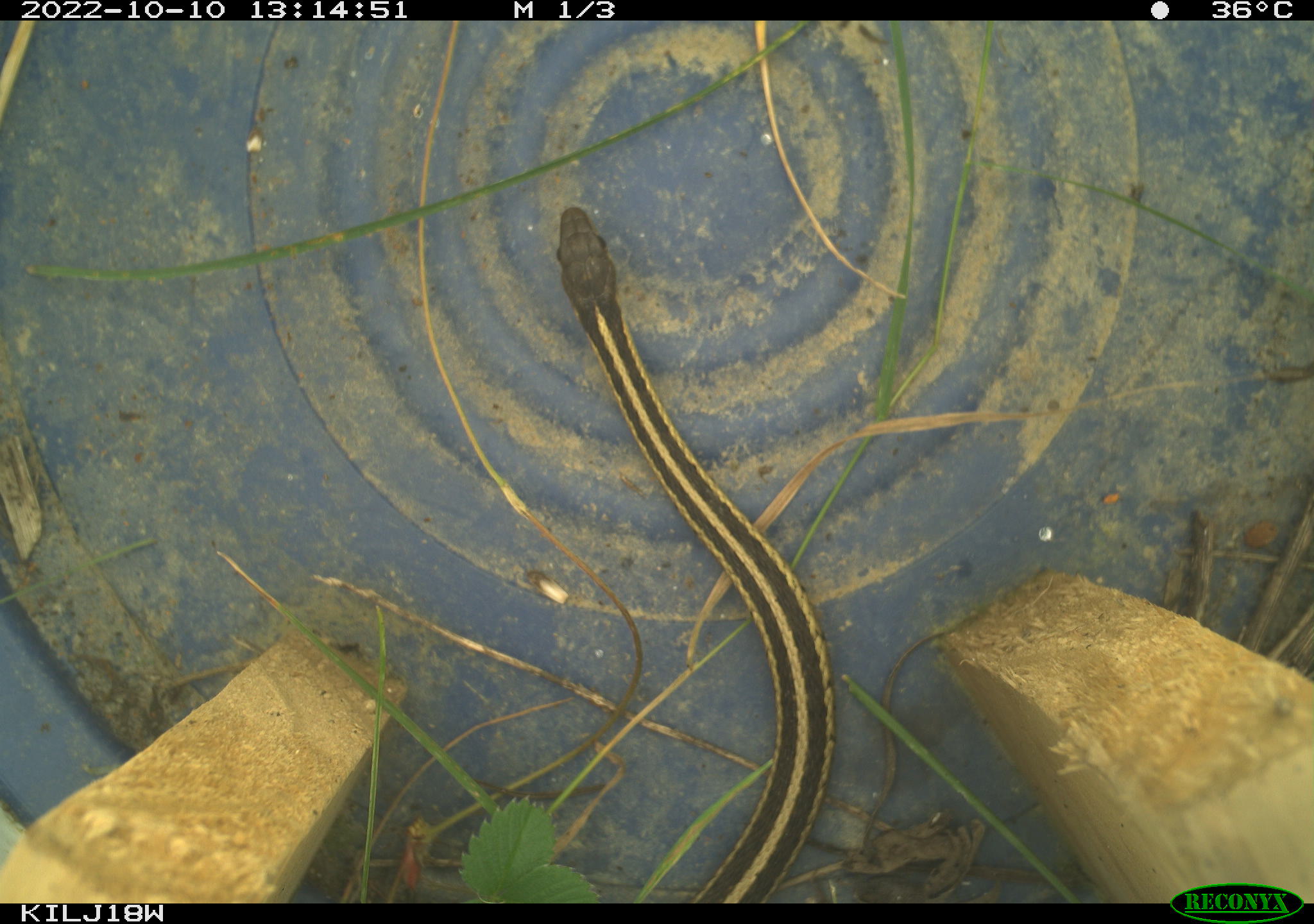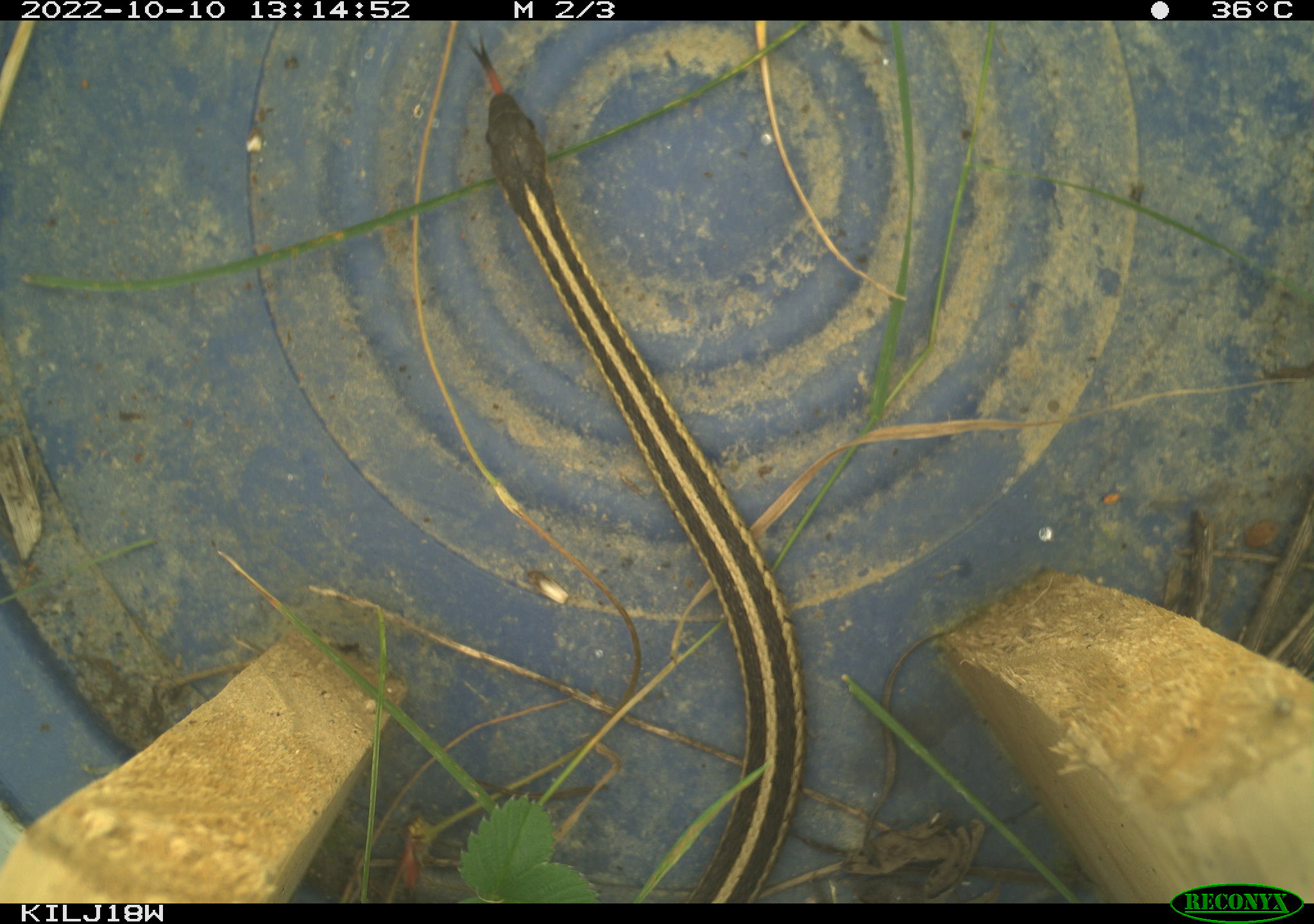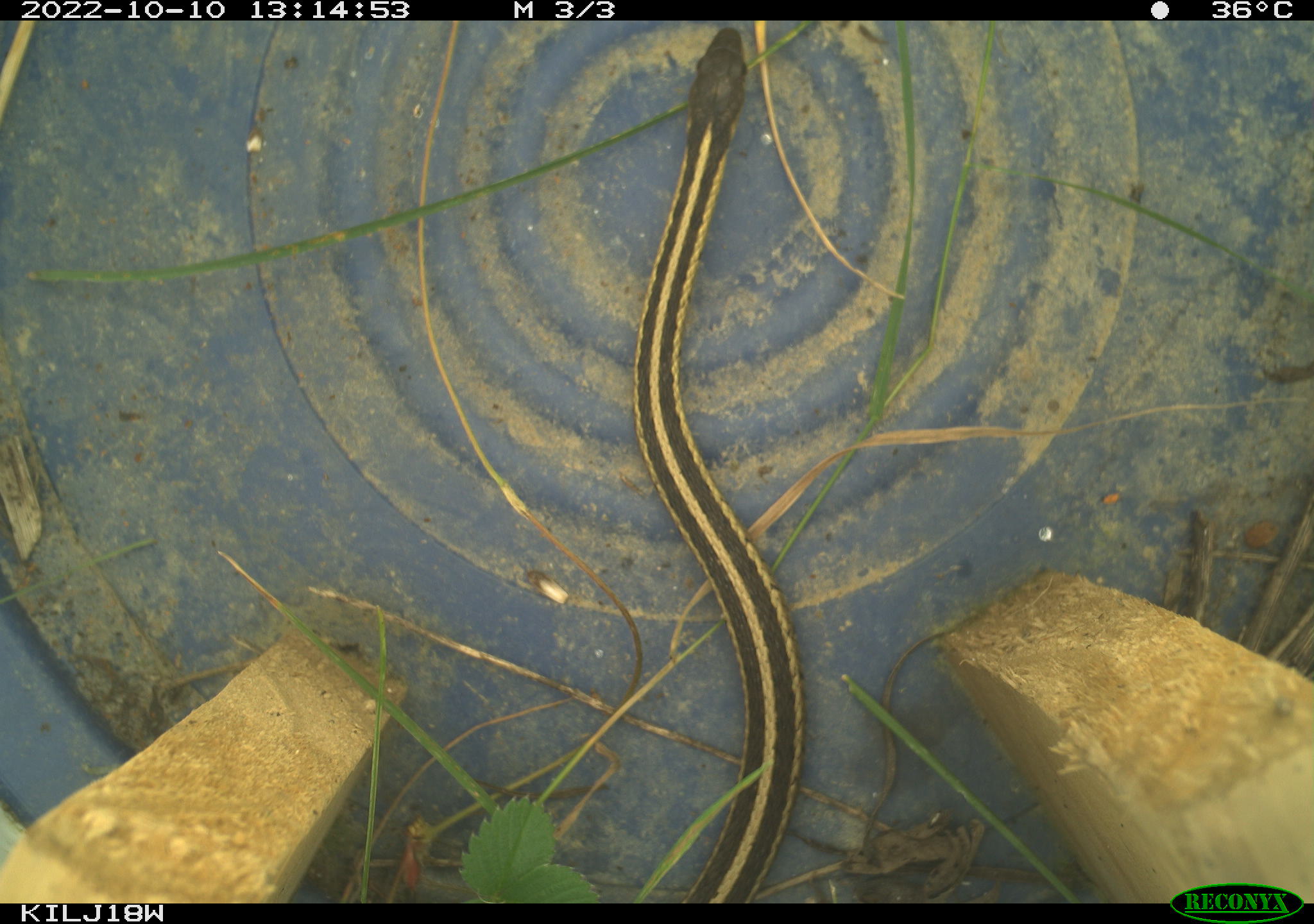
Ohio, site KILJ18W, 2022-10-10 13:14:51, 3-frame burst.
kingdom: Animalia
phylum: Chordata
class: Reptilia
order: Squamata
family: Colubridae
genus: Thamnophis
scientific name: Thamnophis sirtalis sirtalis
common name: eastern gartersnake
Eastern gartersnake (Thamnophis sirtalis sirtalis).